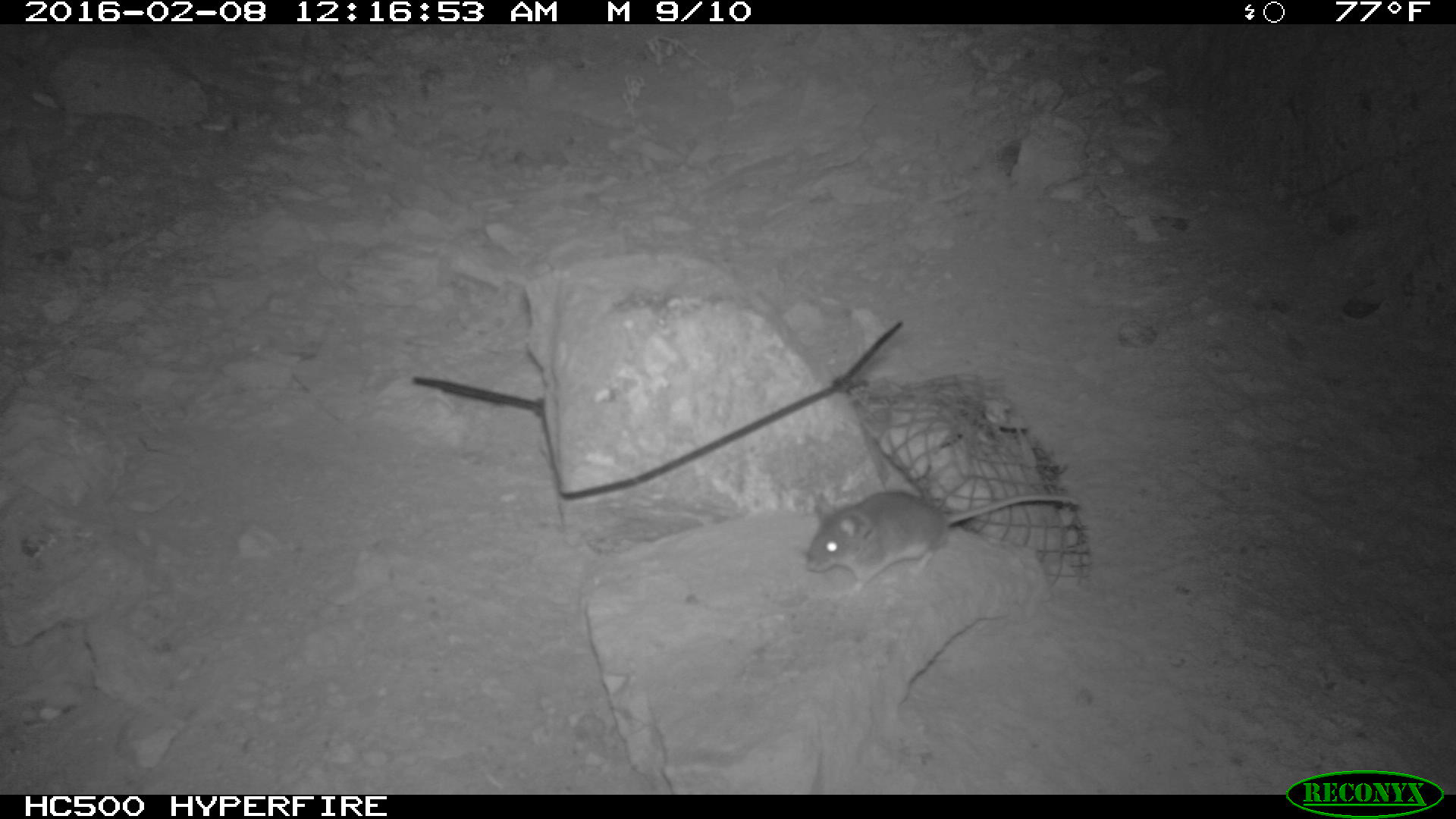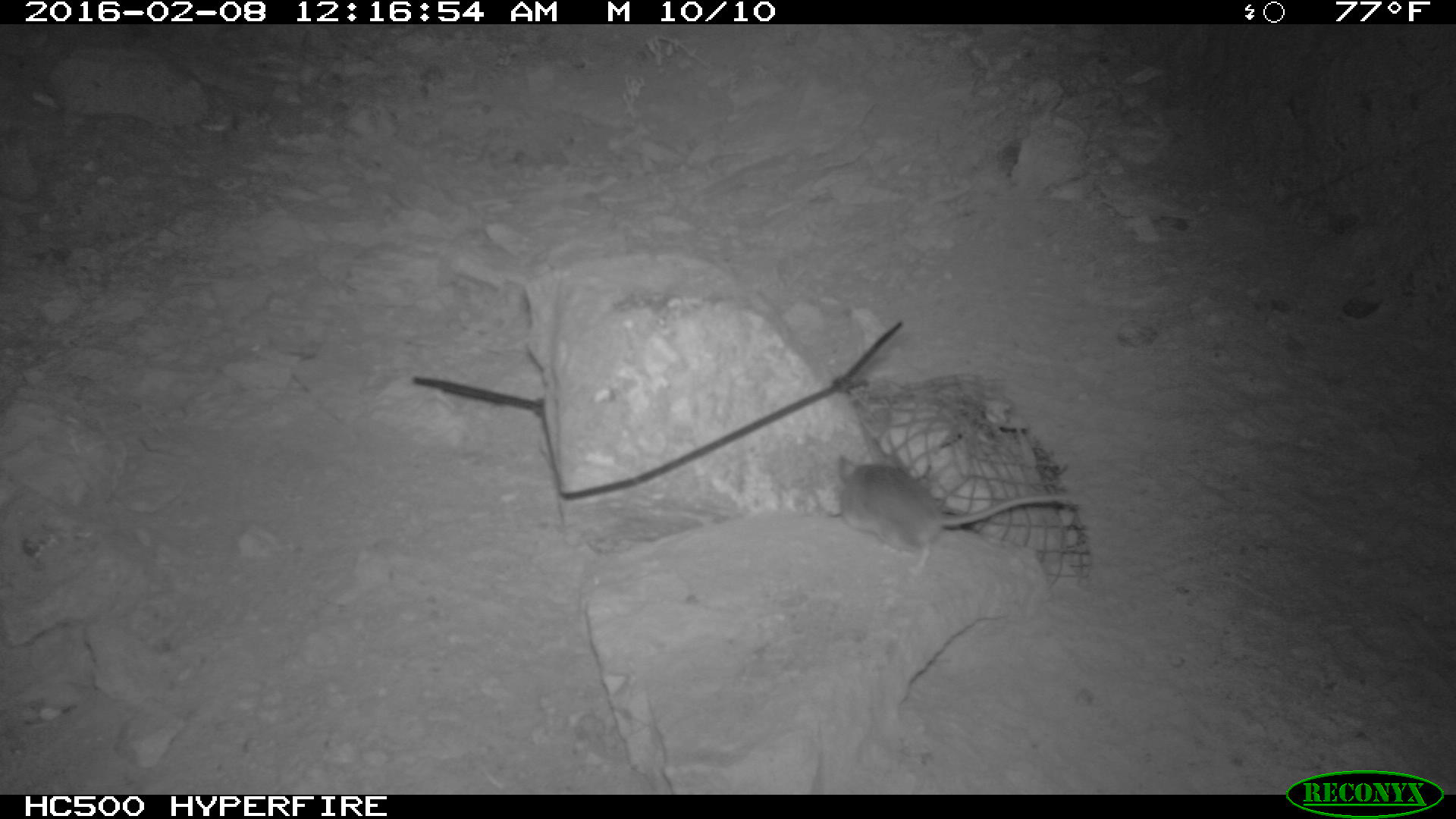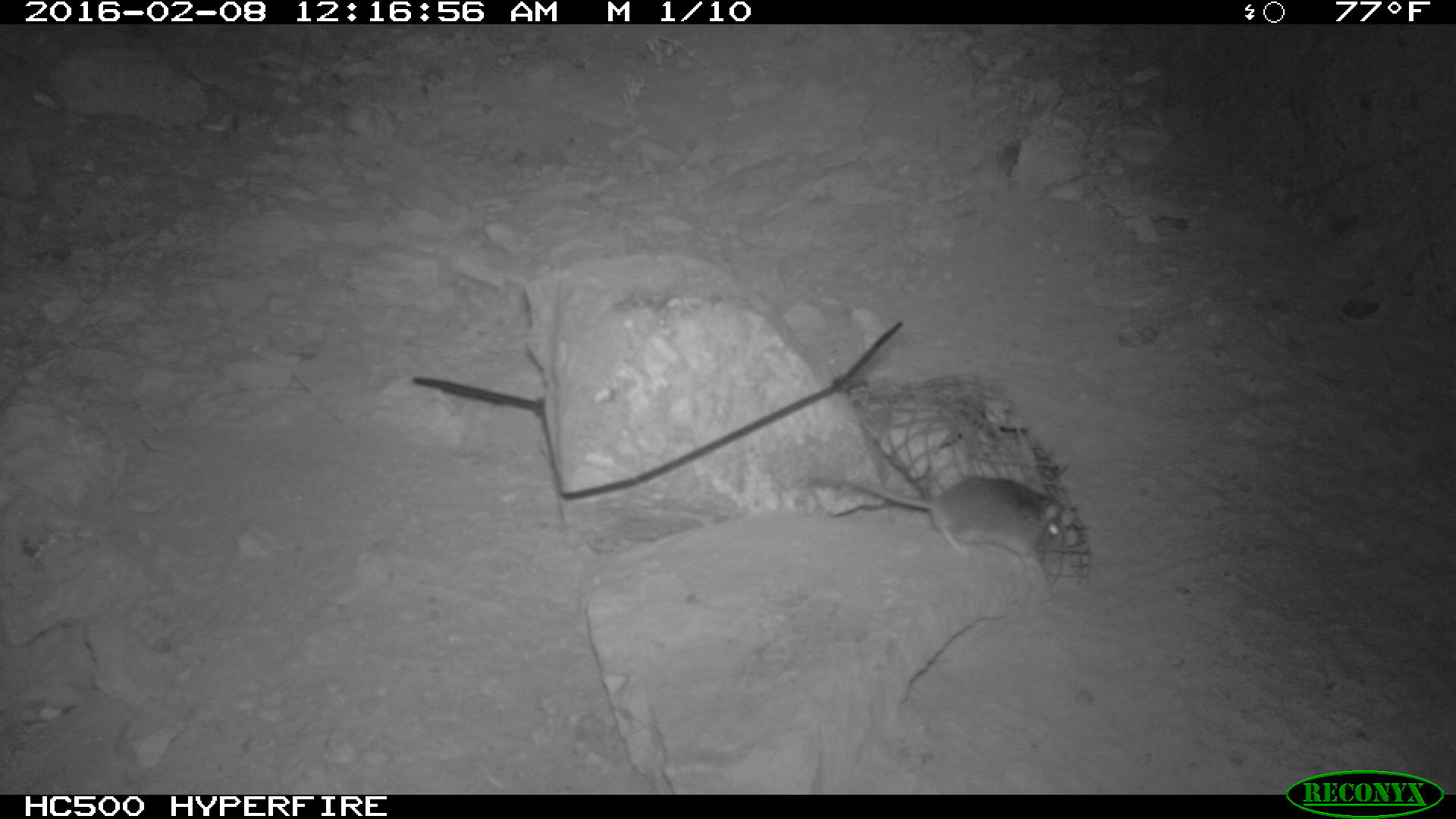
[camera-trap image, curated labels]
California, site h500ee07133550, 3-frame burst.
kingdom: Animalia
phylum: Chordata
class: Mammalia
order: Rodentia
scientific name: Rodentia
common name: rodent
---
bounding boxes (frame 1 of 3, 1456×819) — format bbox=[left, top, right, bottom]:
rodent: bbox=[803, 489, 1080, 599]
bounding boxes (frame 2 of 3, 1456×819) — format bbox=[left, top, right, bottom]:
rodent: bbox=[838, 455, 1089, 577]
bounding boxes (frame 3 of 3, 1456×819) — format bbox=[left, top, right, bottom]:
rodent: bbox=[809, 469, 1066, 565]